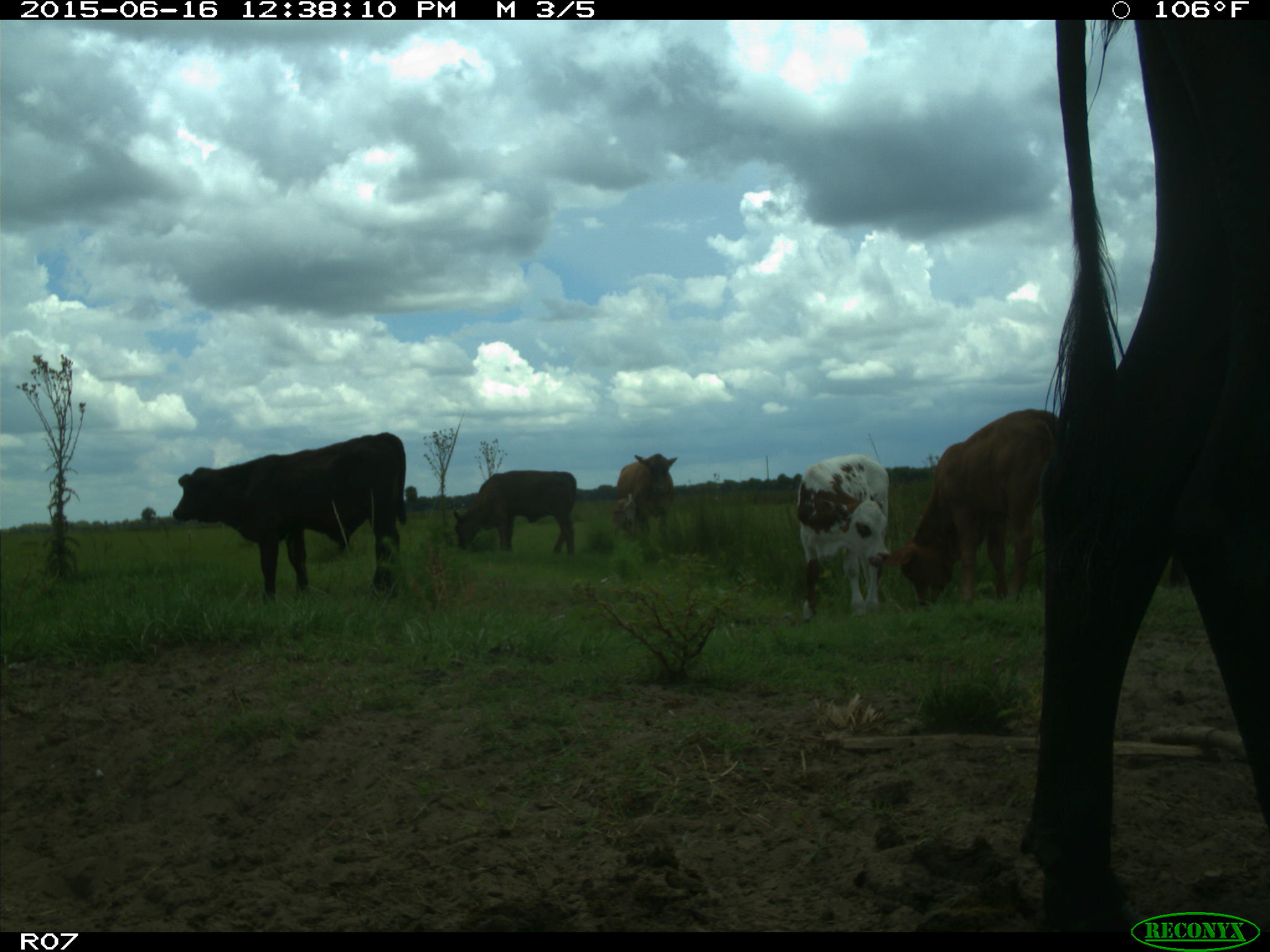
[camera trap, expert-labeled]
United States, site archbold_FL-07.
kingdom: Animalia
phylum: Chordata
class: Mammalia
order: Artiodactyla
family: Bovidae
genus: Bos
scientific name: Bos taurus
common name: domestic cow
Bos taurus (domestic cow).